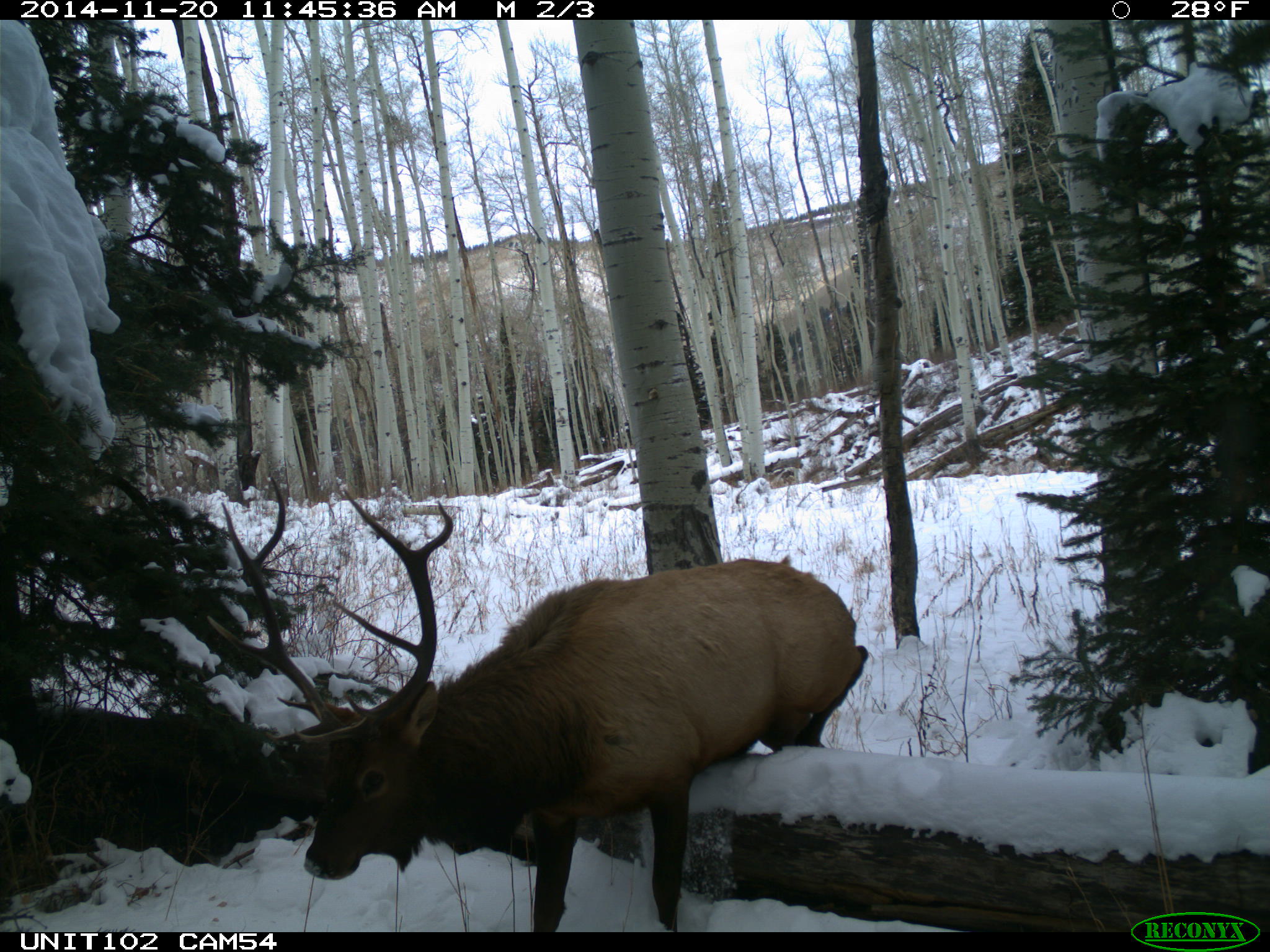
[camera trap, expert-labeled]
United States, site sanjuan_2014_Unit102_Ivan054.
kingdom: Animalia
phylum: Chordata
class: Mammalia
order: Artiodactyla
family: Cervidae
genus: Cervus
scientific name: Cervus elaphus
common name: red deer